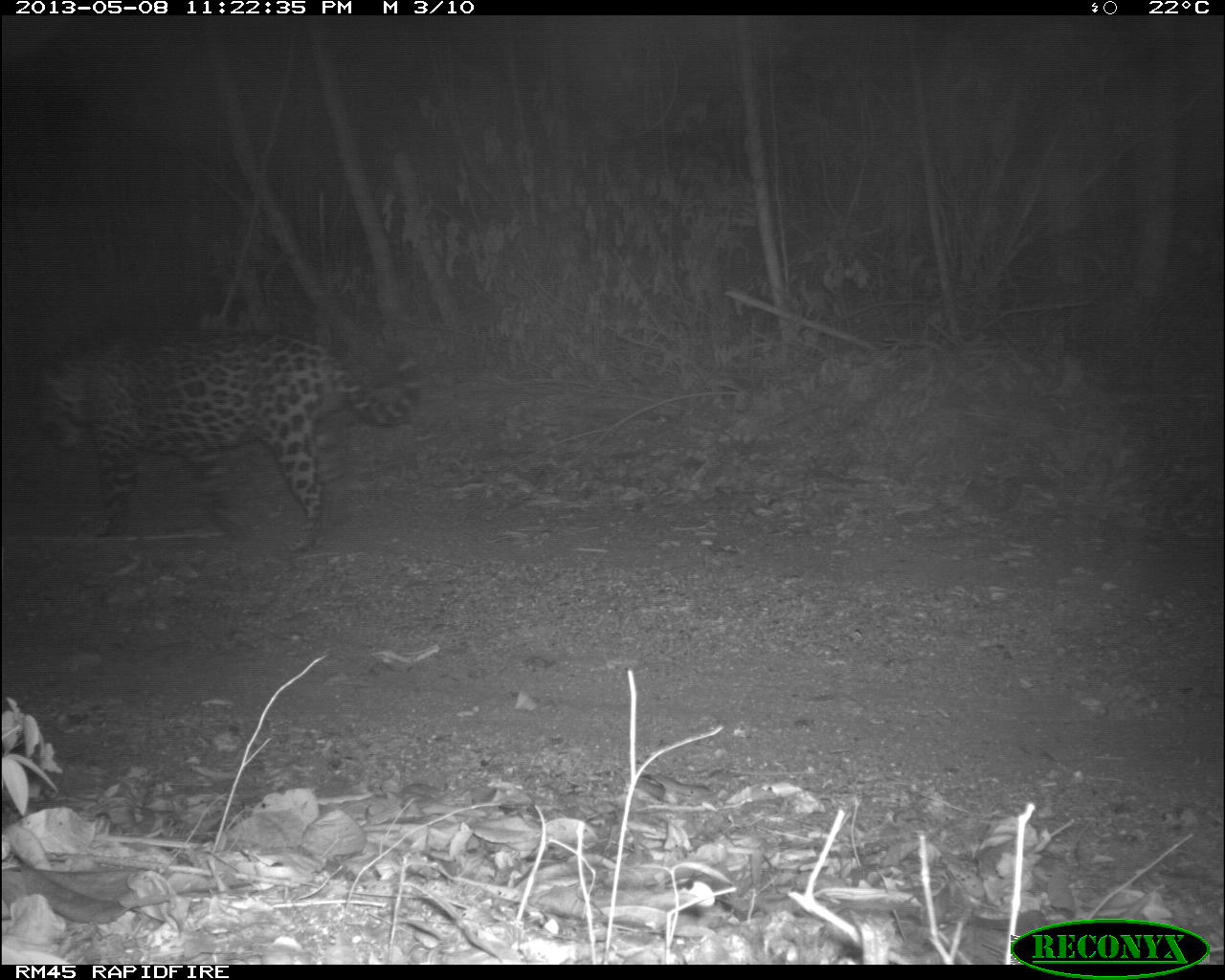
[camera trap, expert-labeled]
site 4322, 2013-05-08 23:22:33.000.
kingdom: Animalia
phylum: Chordata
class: Mammalia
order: Carnivora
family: Felidae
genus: Panthera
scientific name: Panthera onca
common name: jaguar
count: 1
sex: male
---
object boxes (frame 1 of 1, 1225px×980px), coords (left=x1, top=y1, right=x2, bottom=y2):
panthera onca: (left=39, top=323, right=421, bottom=553)